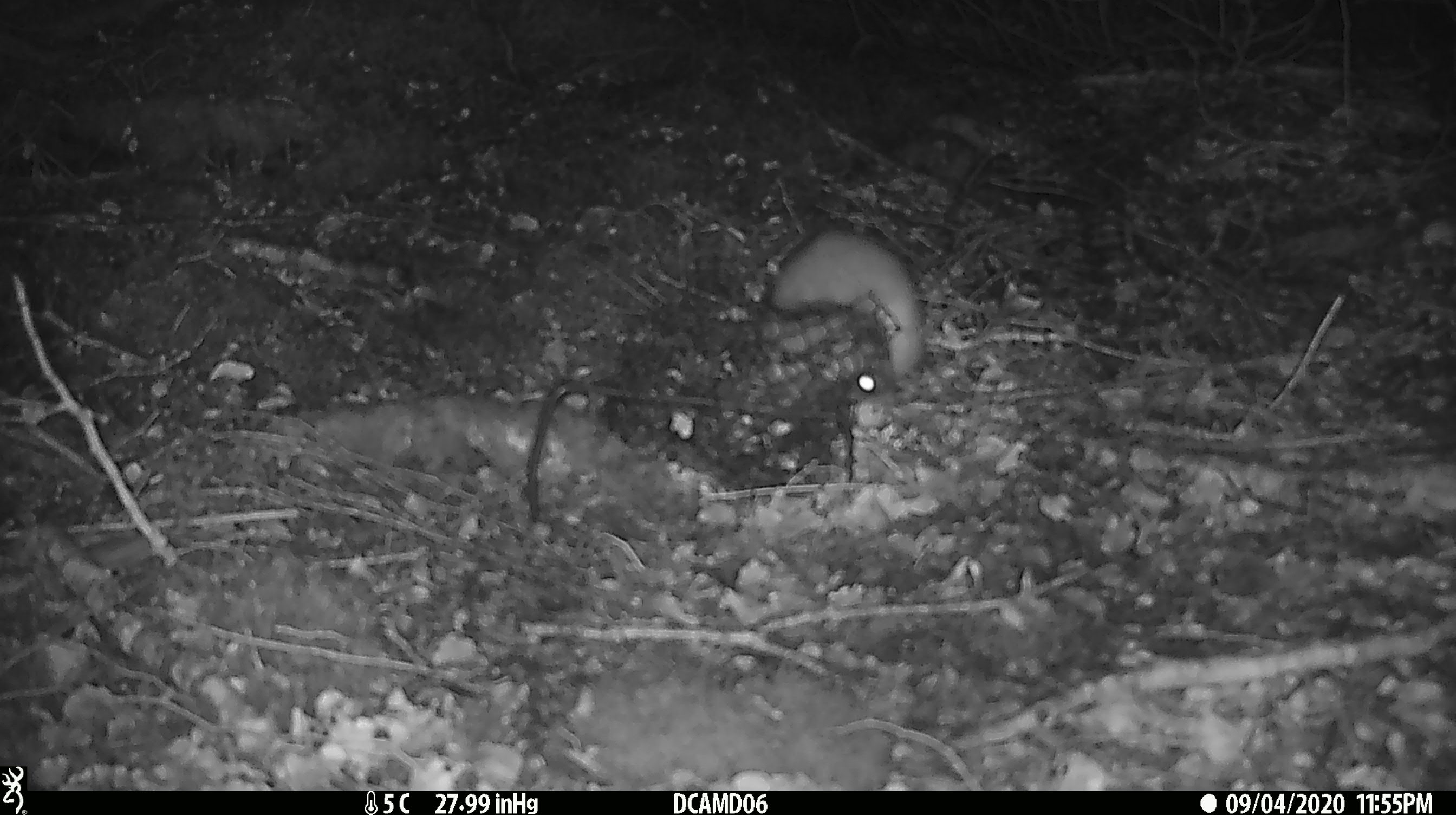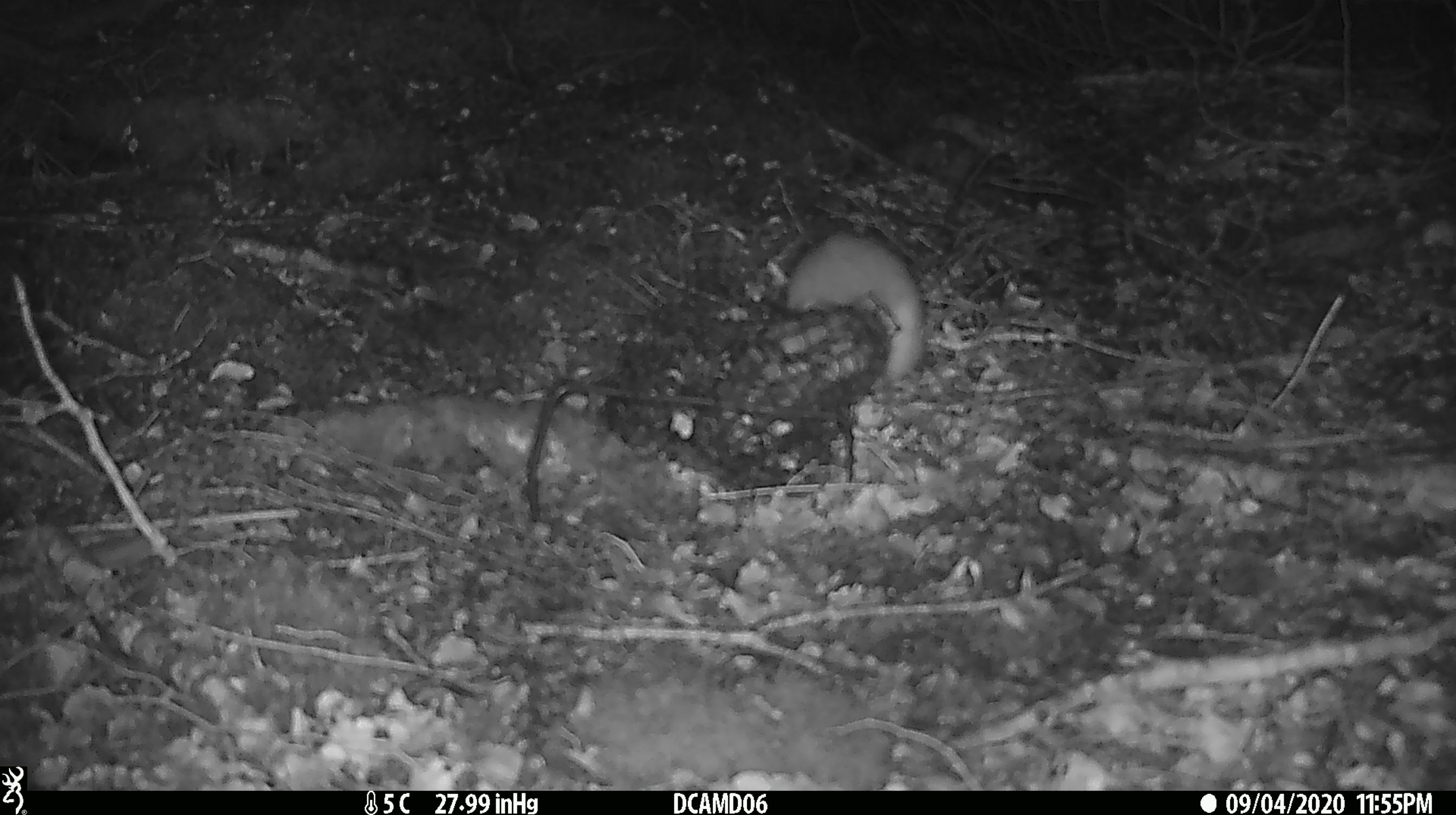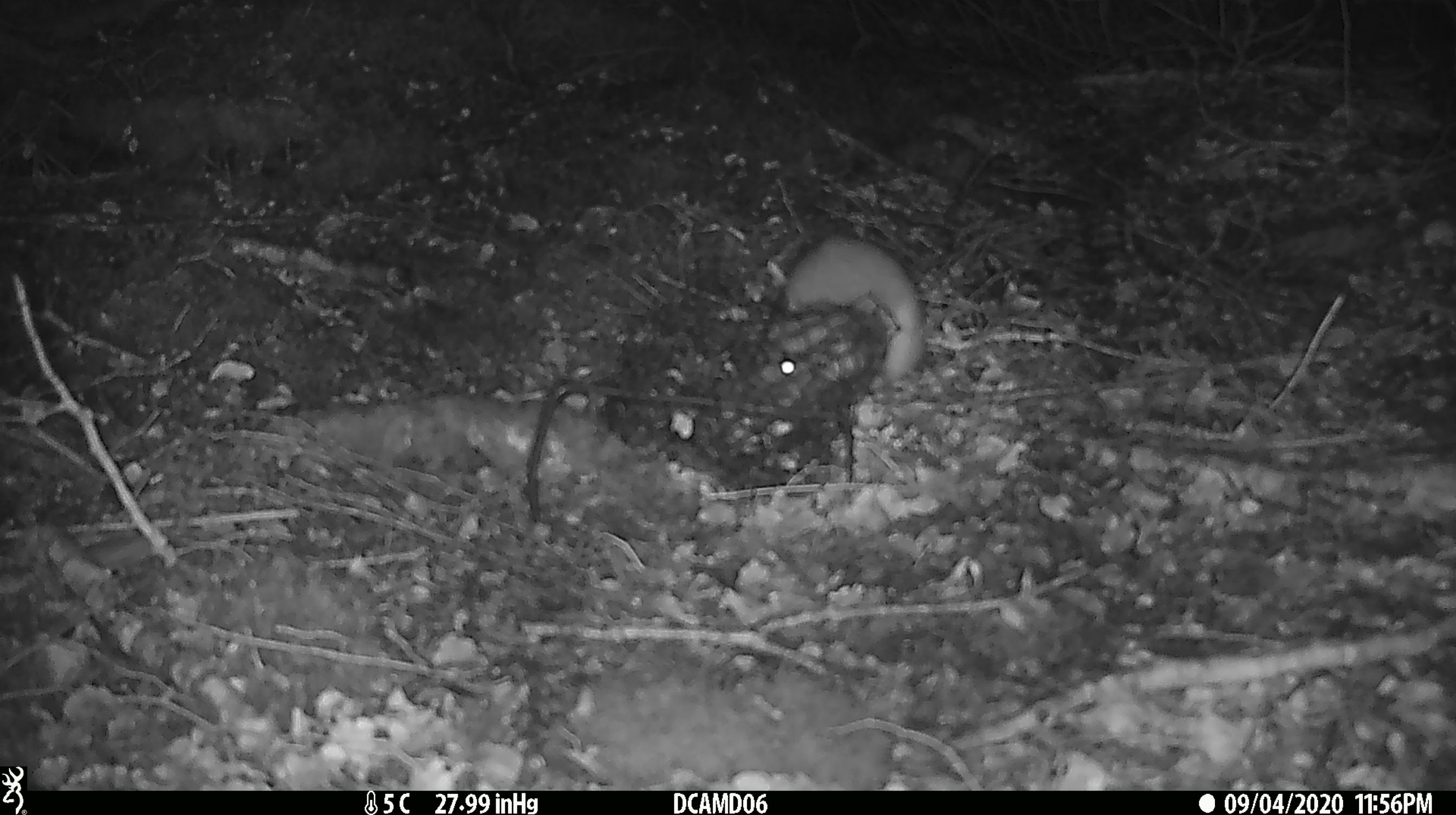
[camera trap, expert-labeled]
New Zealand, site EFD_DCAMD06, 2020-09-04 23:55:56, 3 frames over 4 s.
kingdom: Animalia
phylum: Chordata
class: Mammalia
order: Carnivora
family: Mustelidae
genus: Mustela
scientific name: Mustela erminea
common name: stoat